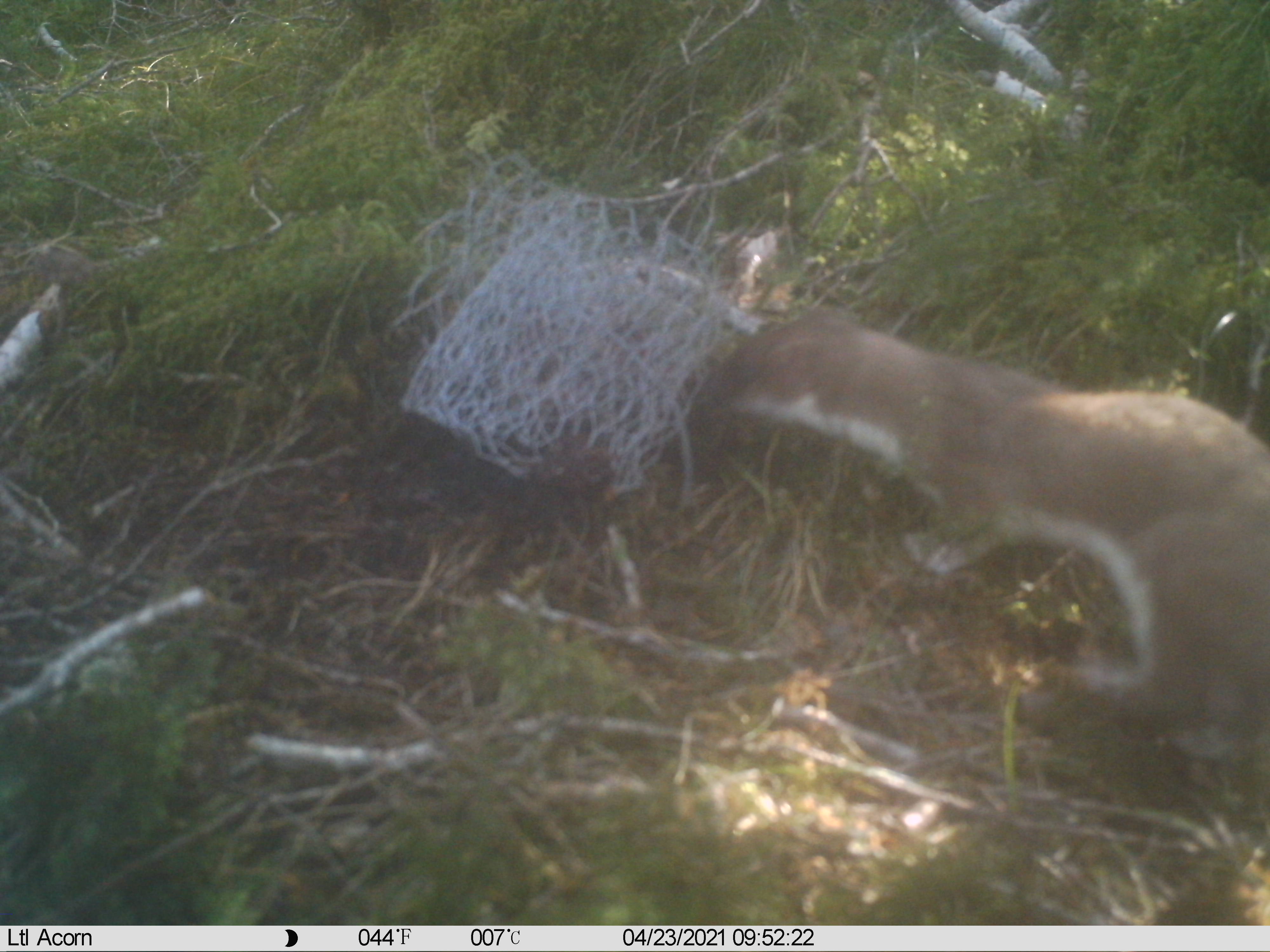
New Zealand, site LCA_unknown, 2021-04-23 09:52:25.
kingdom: Animalia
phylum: Chordata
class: Mammalia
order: Carnivora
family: Mustelidae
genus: Mustela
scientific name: Mustela erminea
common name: stoat